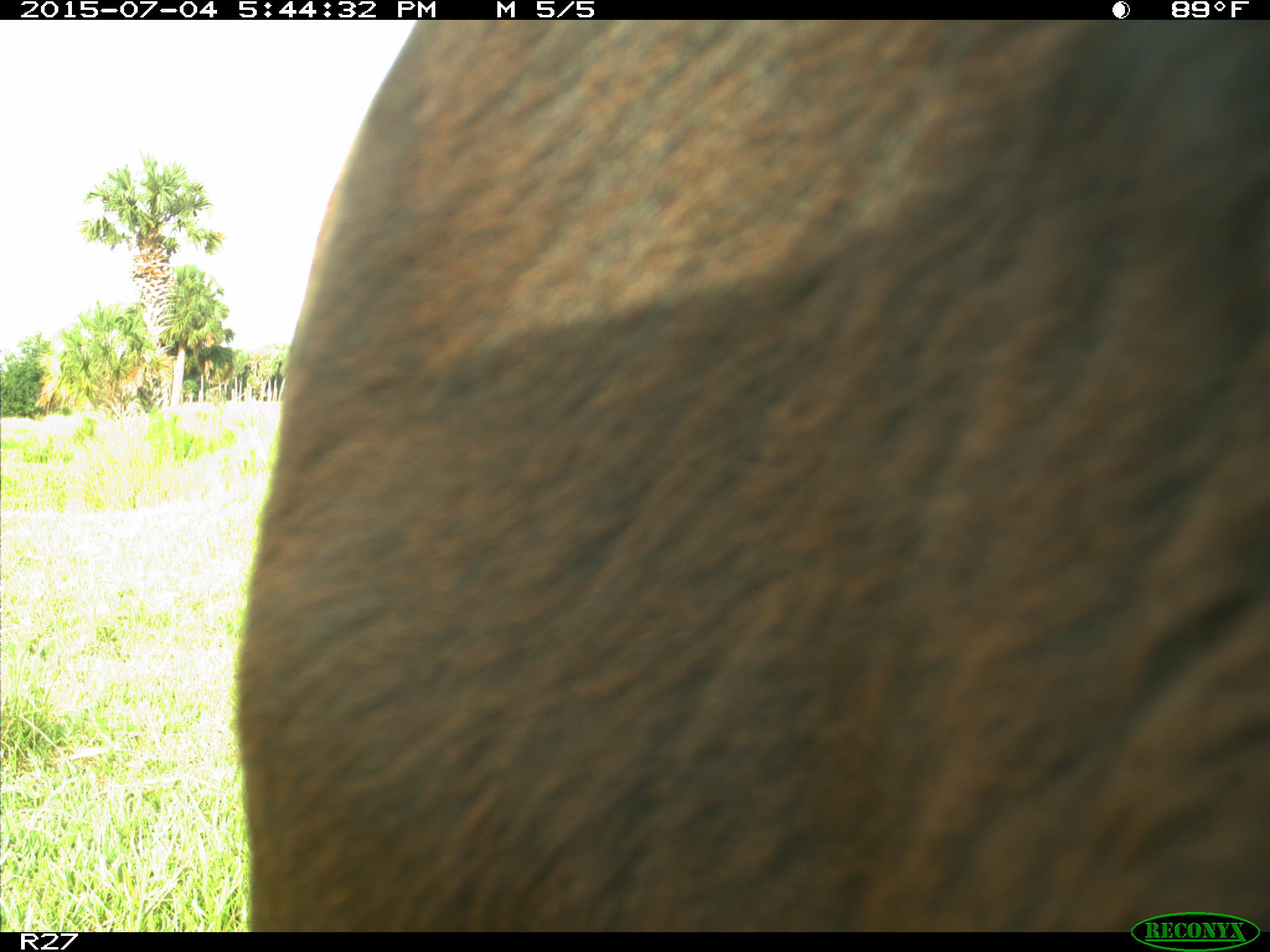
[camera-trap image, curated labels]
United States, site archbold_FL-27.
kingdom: Animalia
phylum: Chordata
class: Mammalia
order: Artiodactyla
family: Bovidae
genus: Bos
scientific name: Bos taurus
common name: domestic cow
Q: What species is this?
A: Bos taurus (domestic cow).